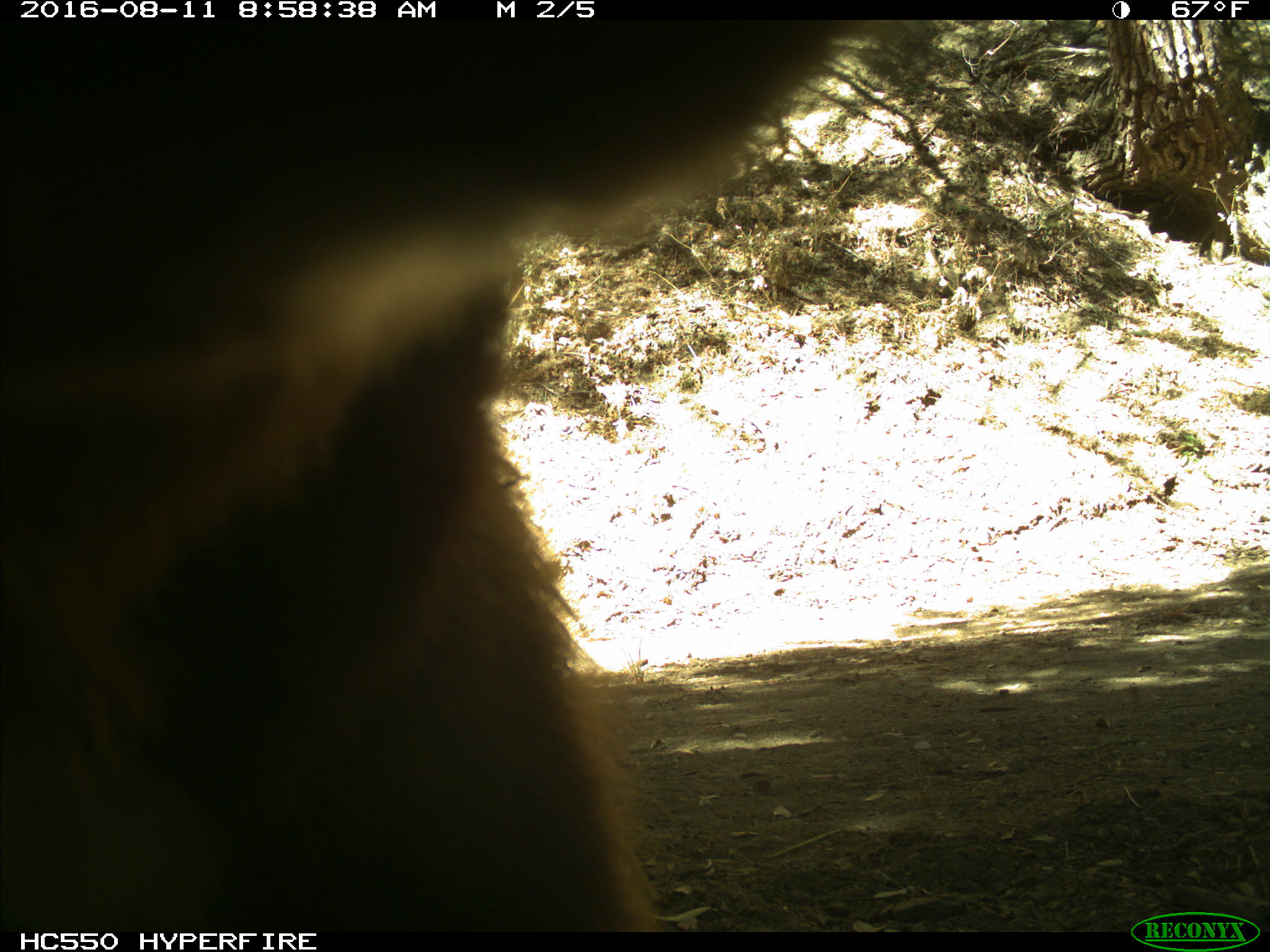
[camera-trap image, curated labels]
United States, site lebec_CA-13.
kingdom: Animalia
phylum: Chordata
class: Mammalia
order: Carnivora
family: Ursidae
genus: Ursus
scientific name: Ursus americanus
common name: american black bear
Ursus americanus (american black bear).